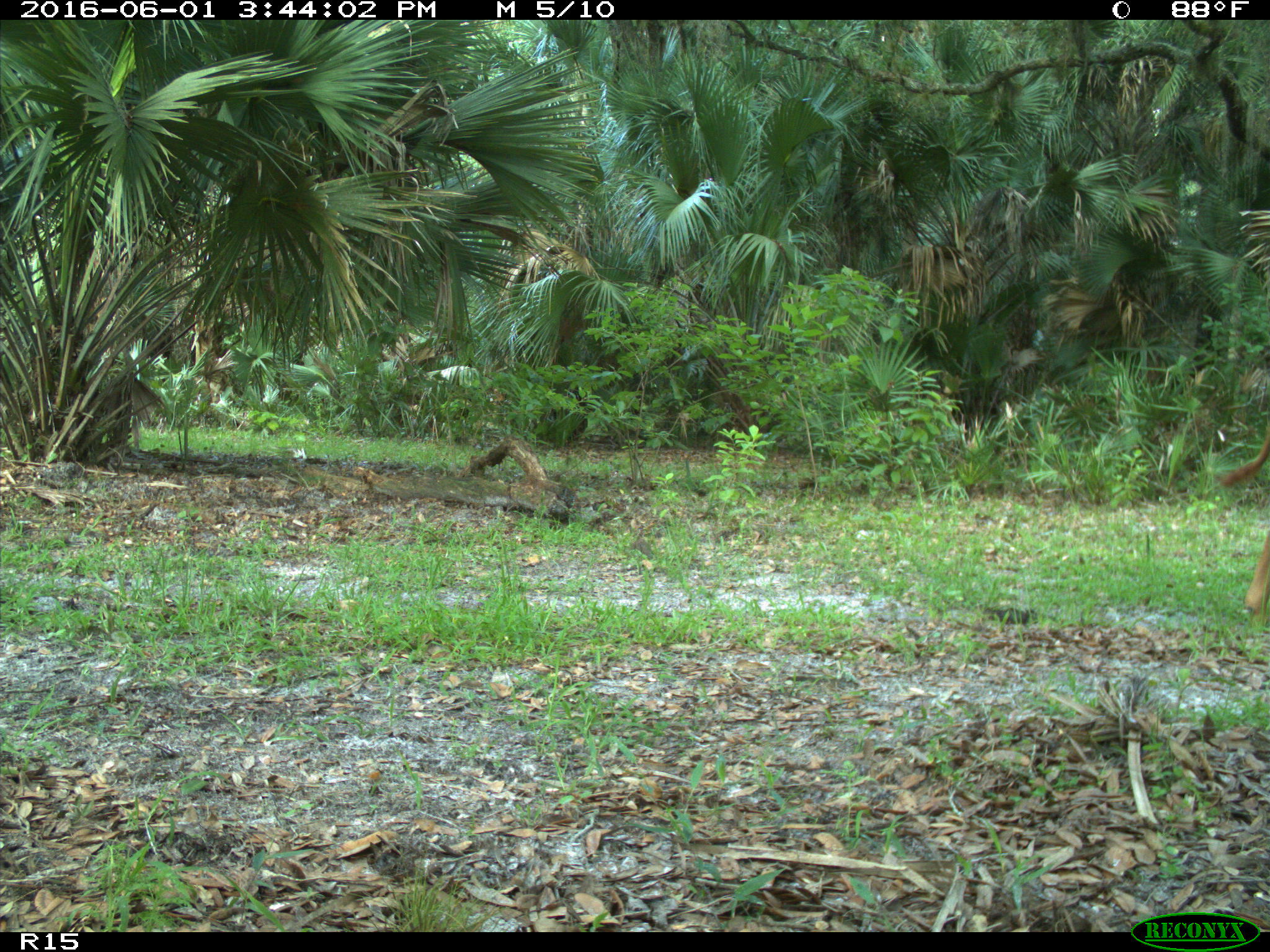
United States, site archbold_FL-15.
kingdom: Animalia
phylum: Chordata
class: Mammalia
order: Artiodactyla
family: Bovidae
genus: Bos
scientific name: Bos taurus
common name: domestic cow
Bos taurus (domestic cow).